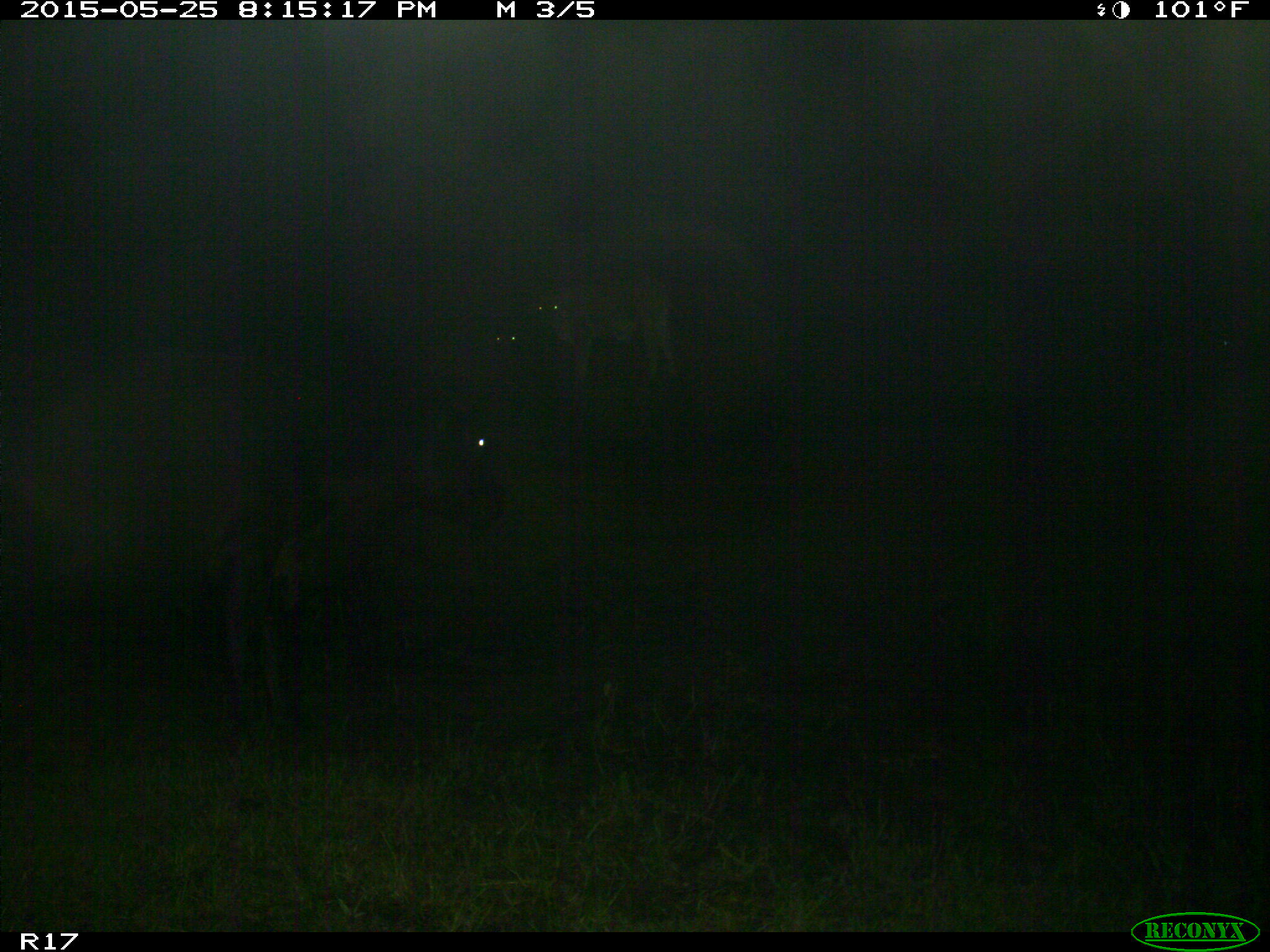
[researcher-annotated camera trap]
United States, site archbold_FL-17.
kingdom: Animalia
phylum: Chordata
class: Mammalia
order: Artiodactyla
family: Bovidae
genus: Bos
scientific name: Bos taurus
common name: domestic cow